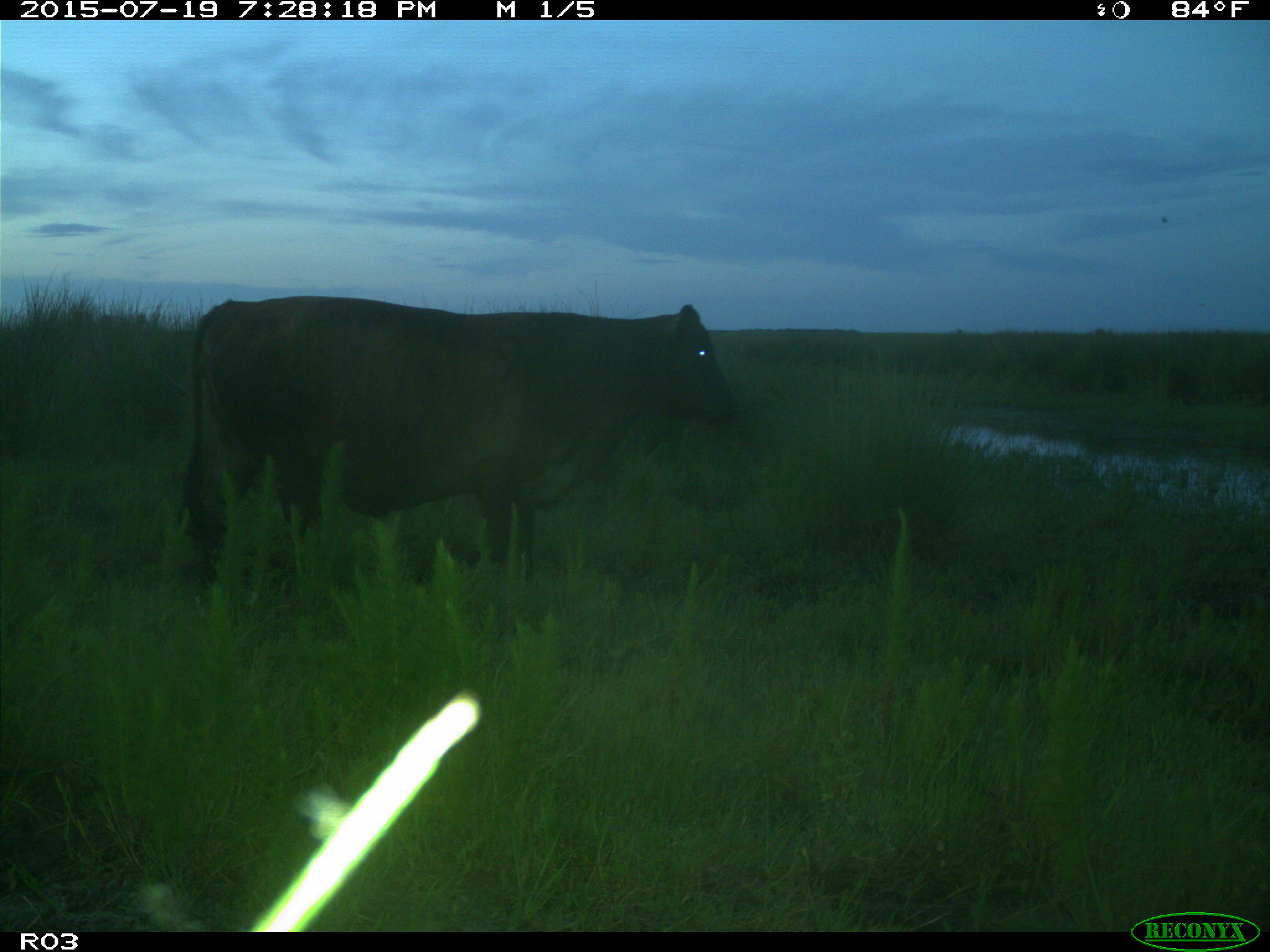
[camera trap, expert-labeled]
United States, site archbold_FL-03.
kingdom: Animalia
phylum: Chordata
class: Mammalia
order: Artiodactyla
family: Bovidae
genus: Bos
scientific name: Bos taurus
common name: domestic cow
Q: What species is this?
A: Bos taurus (domestic cow).